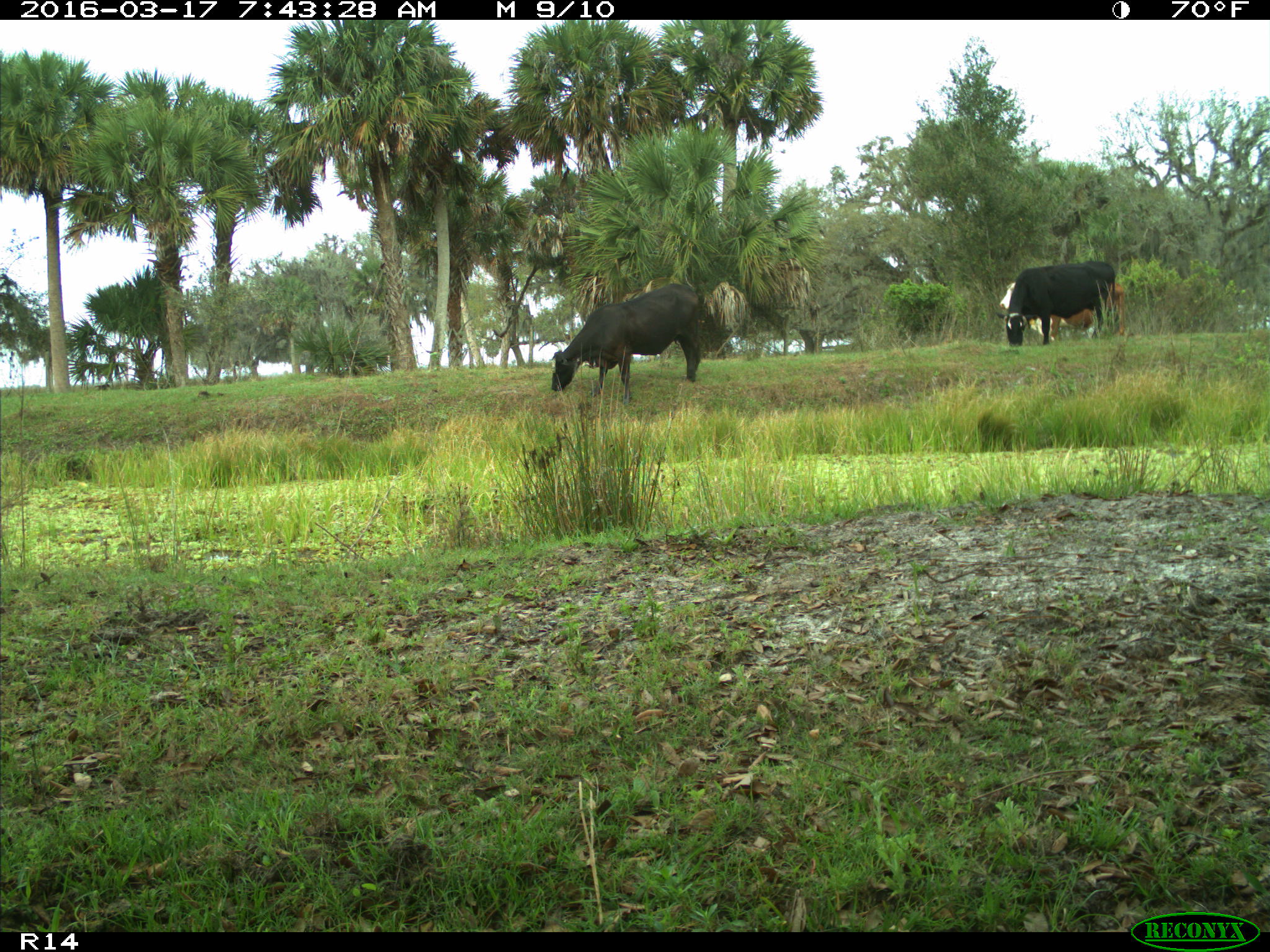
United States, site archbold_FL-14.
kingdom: Animalia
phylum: Chordata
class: Mammalia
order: Artiodactyla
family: Bovidae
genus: Bos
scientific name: Bos taurus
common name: domestic cow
Bos taurus (domestic cow).